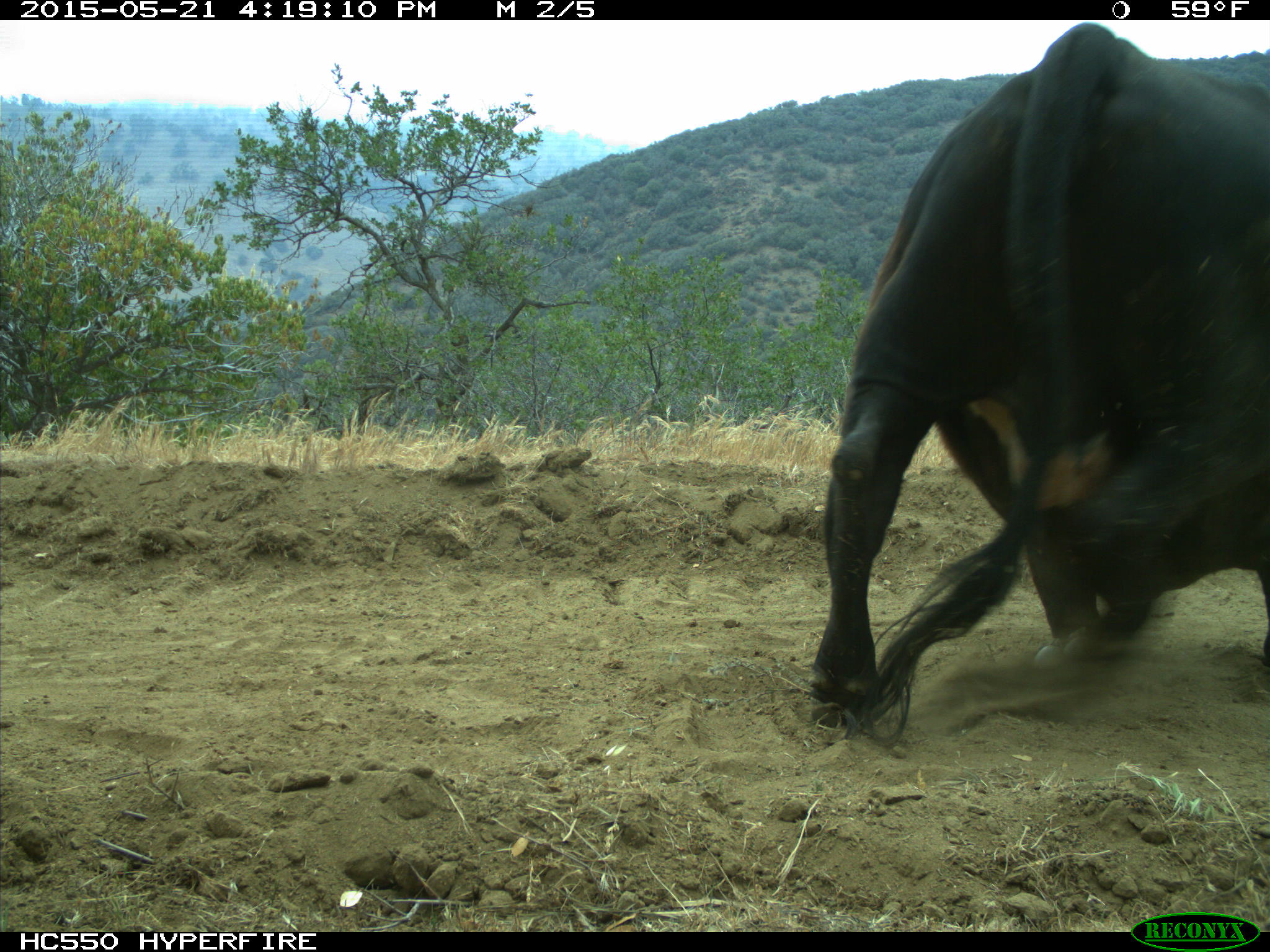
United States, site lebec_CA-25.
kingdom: Animalia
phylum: Chordata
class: Mammalia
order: Artiodactyla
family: Bovidae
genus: Bos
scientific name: Bos taurus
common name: domestic cow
Bos taurus (domestic cow).